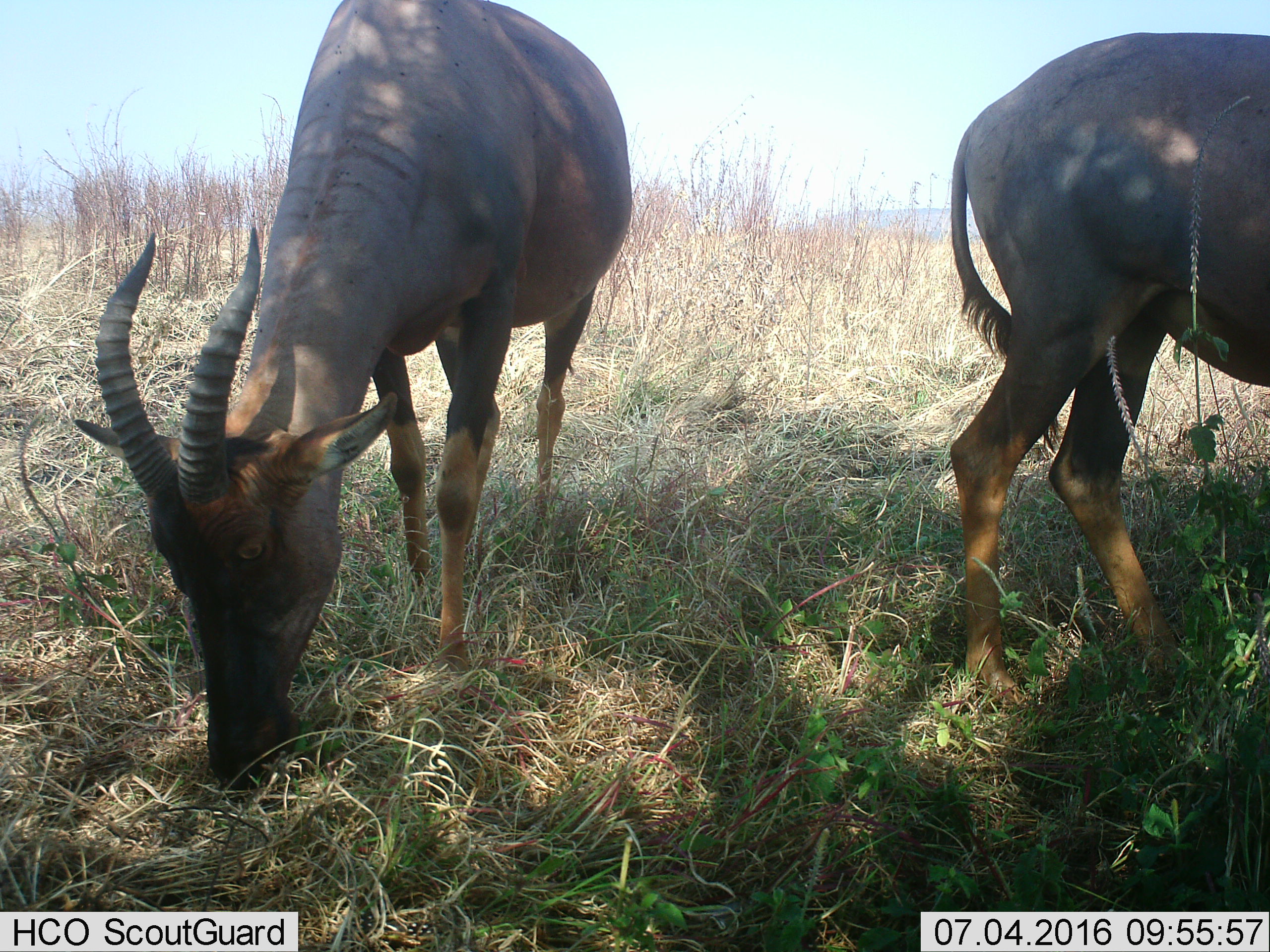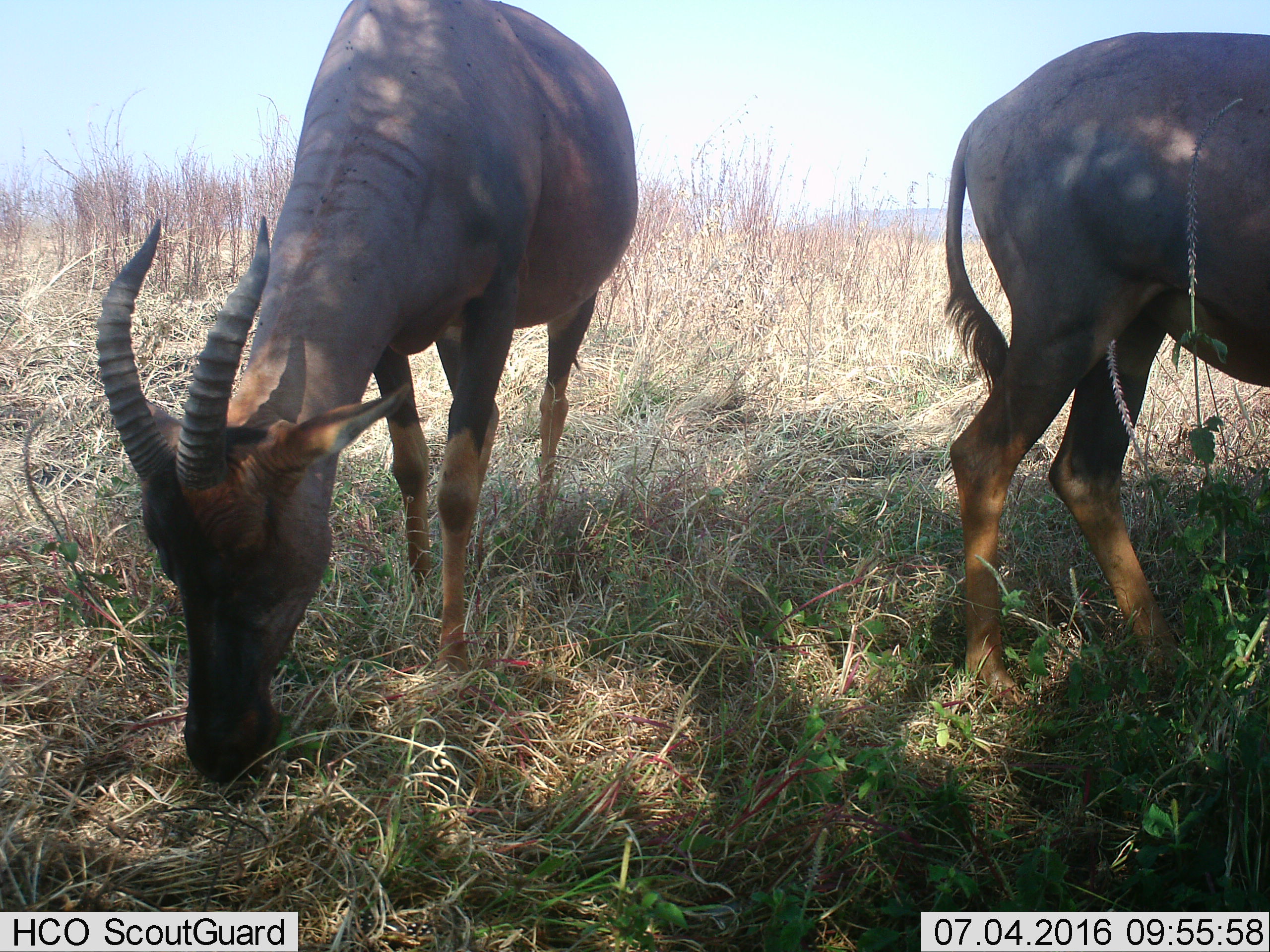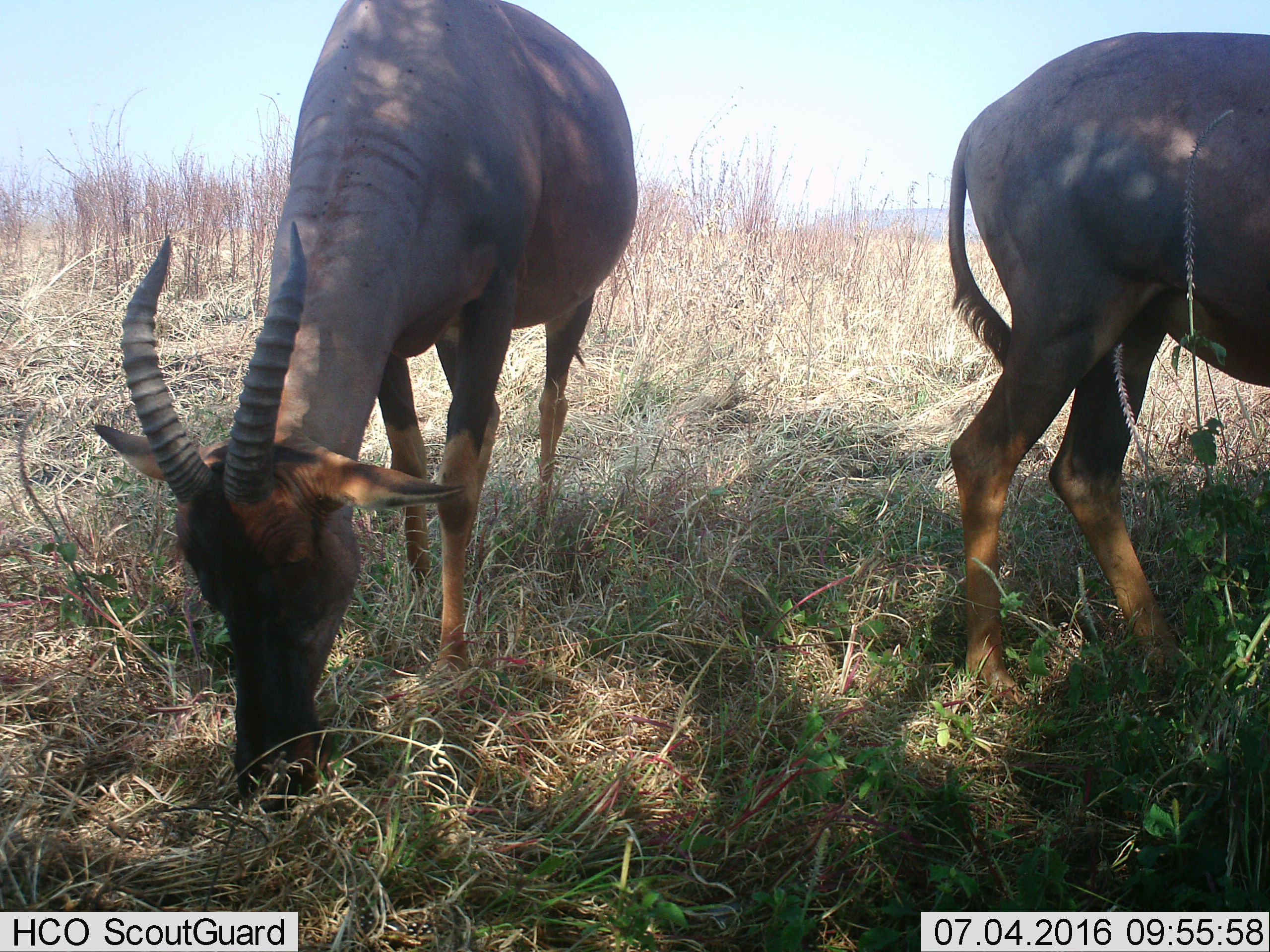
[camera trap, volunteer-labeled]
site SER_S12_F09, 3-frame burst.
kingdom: Animalia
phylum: Chordata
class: Mammalia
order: Artiodactyla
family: Bovidae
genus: Damaliscus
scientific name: Damaliscus lunatus jimela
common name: topi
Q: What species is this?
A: Topi (Damaliscus lunatus jimela).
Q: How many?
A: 2.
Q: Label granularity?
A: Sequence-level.